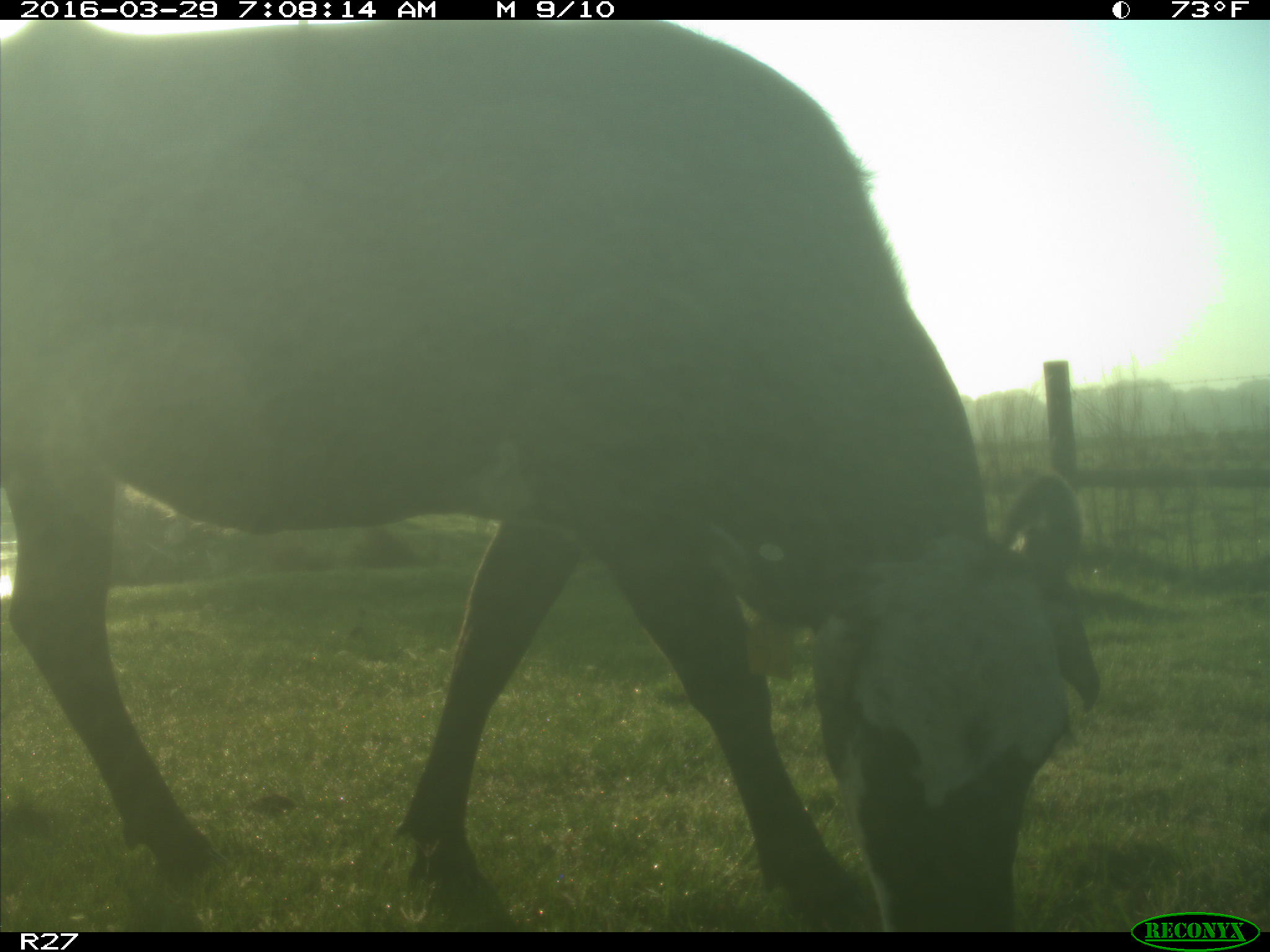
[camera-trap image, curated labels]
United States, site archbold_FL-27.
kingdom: Animalia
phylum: Chordata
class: Mammalia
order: Artiodactyla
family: Bovidae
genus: Bos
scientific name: Bos taurus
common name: domestic cow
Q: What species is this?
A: Bos taurus (domestic cow).